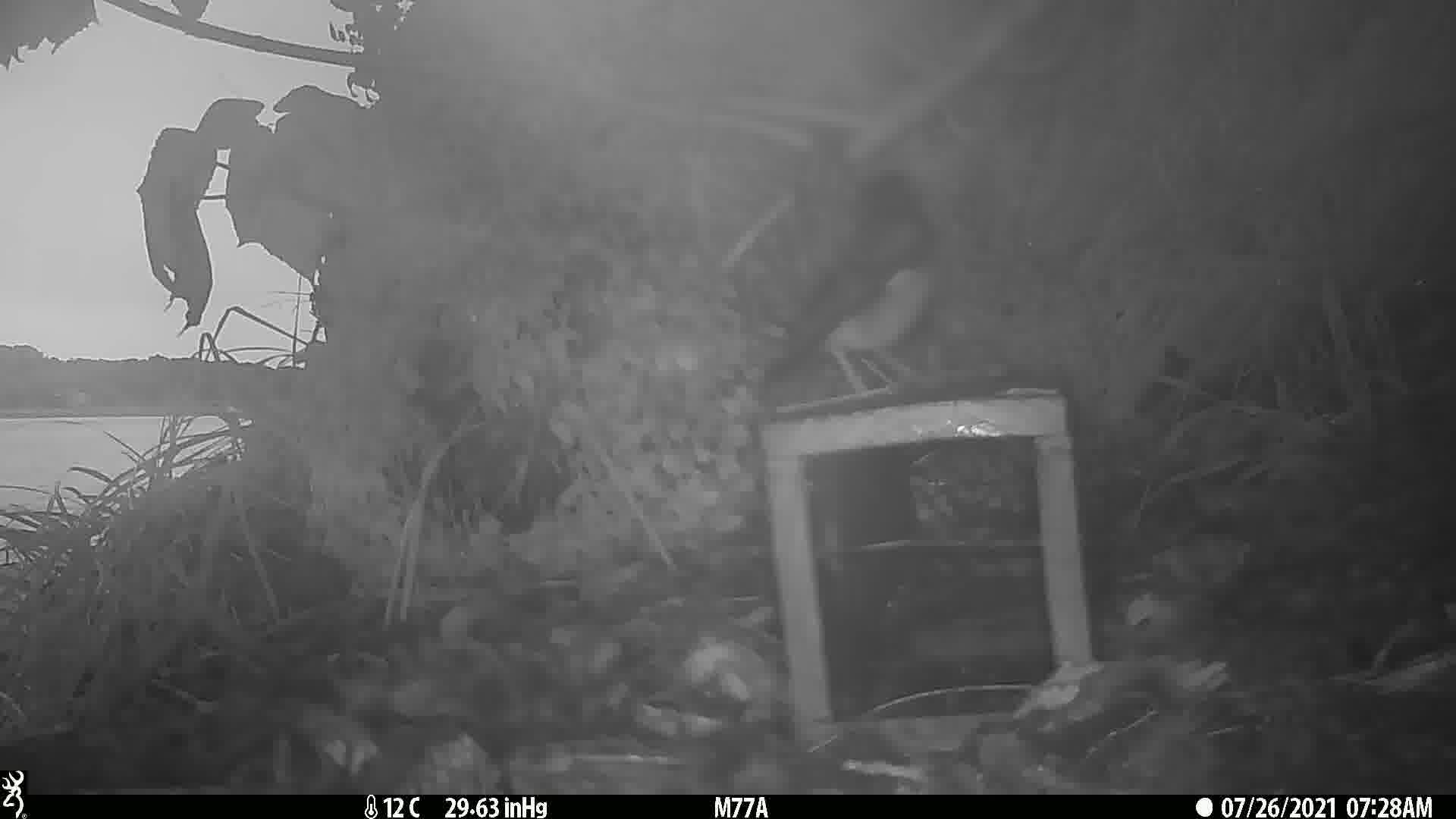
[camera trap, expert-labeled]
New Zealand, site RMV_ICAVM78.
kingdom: Animalia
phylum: Chordata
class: Aves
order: Passeriformes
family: Sturnidae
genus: Acridotheres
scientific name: Acridotheres tristis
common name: common myna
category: myna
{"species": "myna (common myna) (Acridotheres tristis)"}